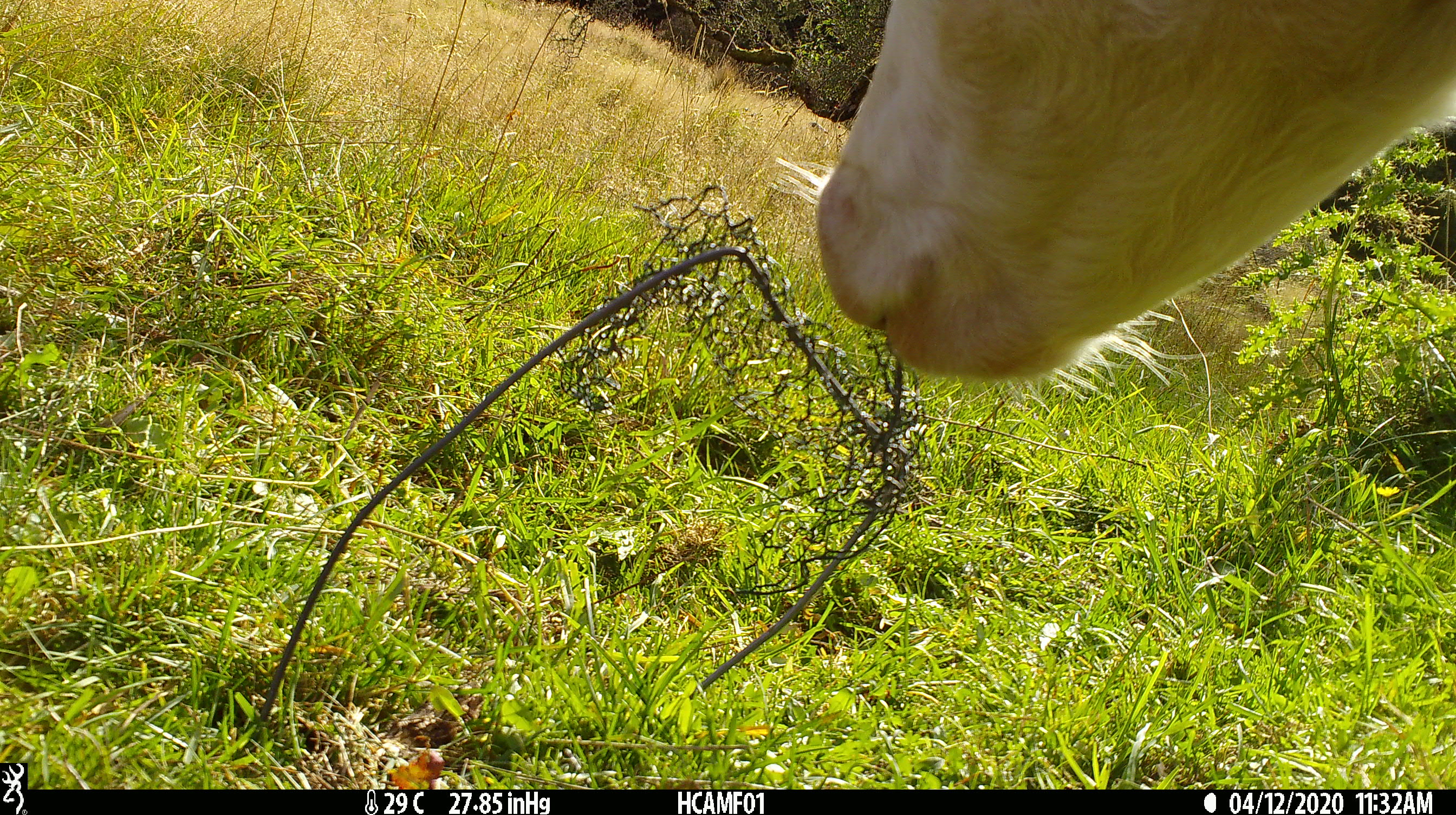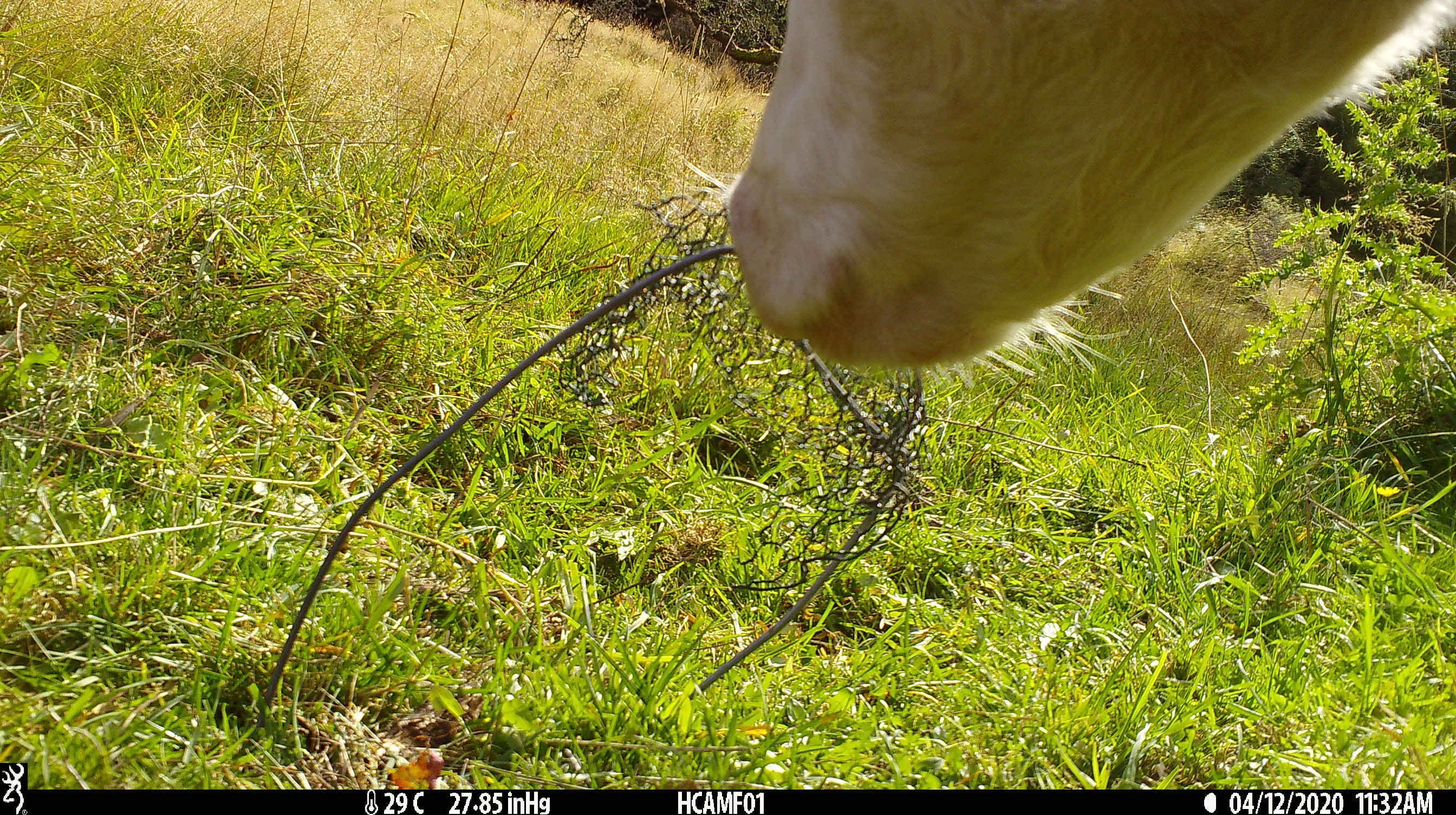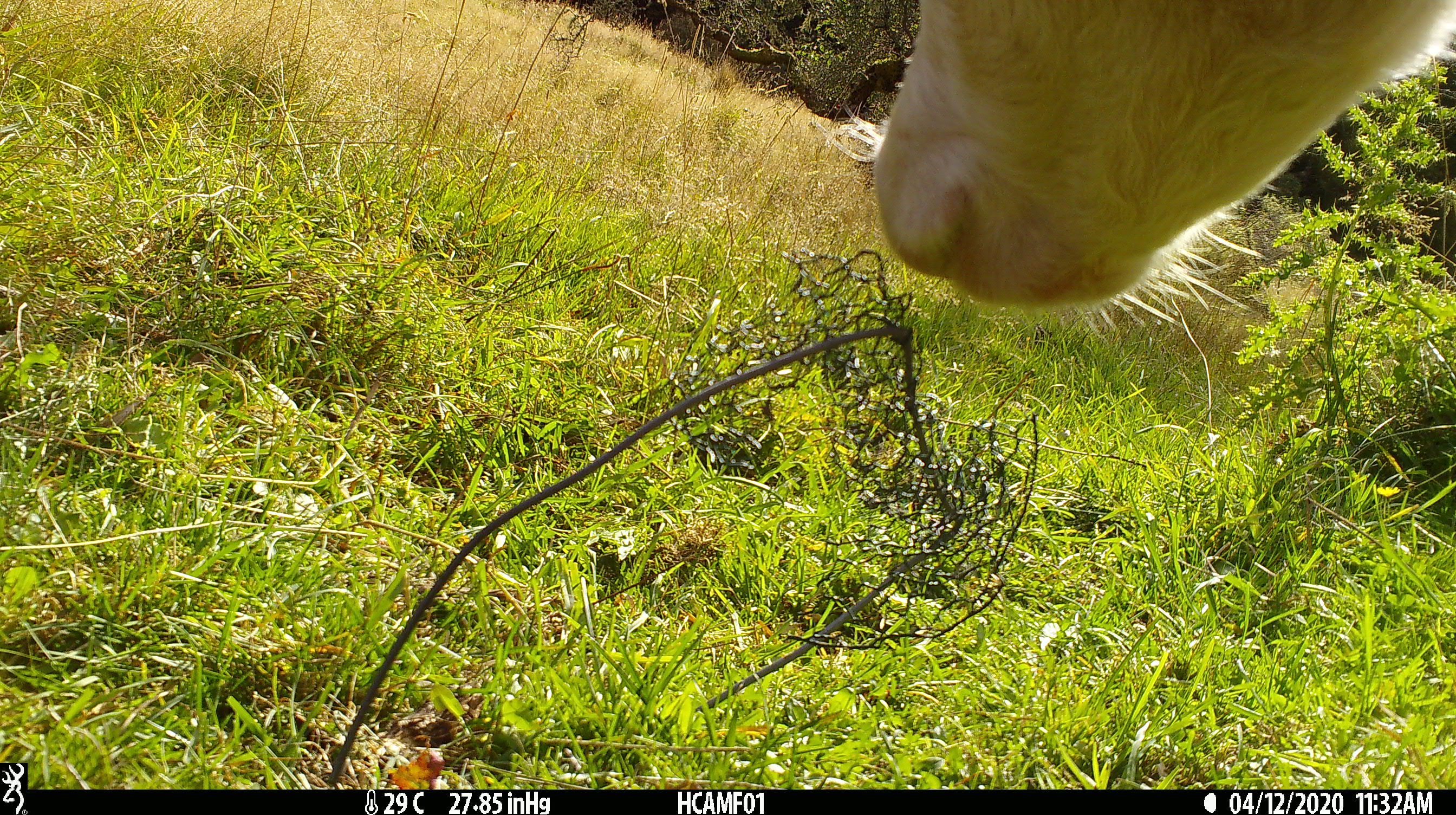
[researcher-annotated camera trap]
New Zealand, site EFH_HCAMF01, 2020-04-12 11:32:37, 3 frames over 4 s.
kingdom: Animalia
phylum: Chordata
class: Mammalia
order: Artiodactyla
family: Bovidae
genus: Bos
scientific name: Bos taurus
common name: domestic cow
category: cow